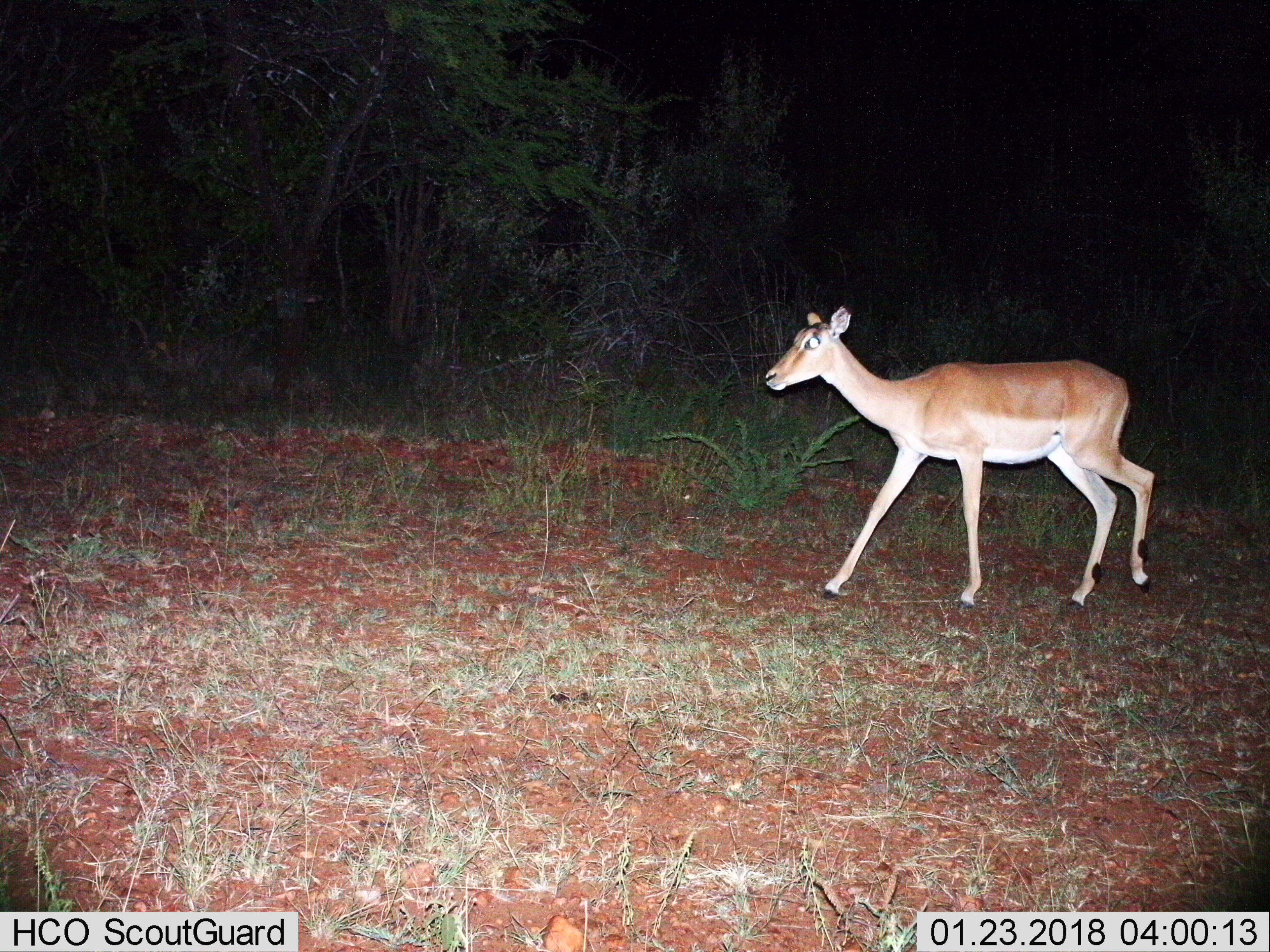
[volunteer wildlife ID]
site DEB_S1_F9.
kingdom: Animalia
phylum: Chordata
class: Mammalia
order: Artiodactyla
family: Bovidae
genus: Aepyceros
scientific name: Aepyceros melampus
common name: impala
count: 1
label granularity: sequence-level